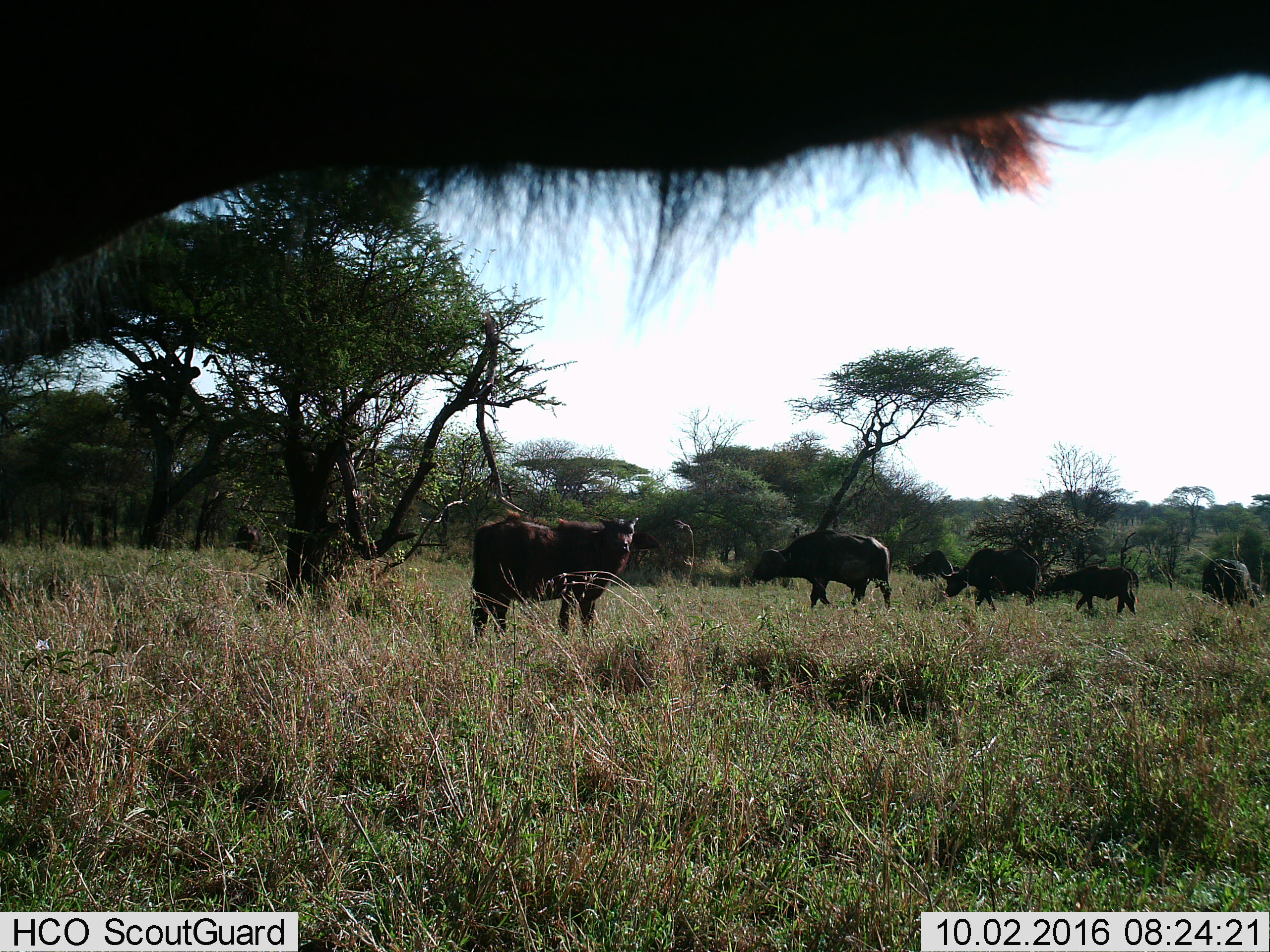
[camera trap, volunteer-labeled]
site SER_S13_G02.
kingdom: Animalia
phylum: Chordata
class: Mammalia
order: Artiodactyla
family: Bovidae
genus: Syncerus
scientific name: Syncerus caffer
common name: african buffalo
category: buffalo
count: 7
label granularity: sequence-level